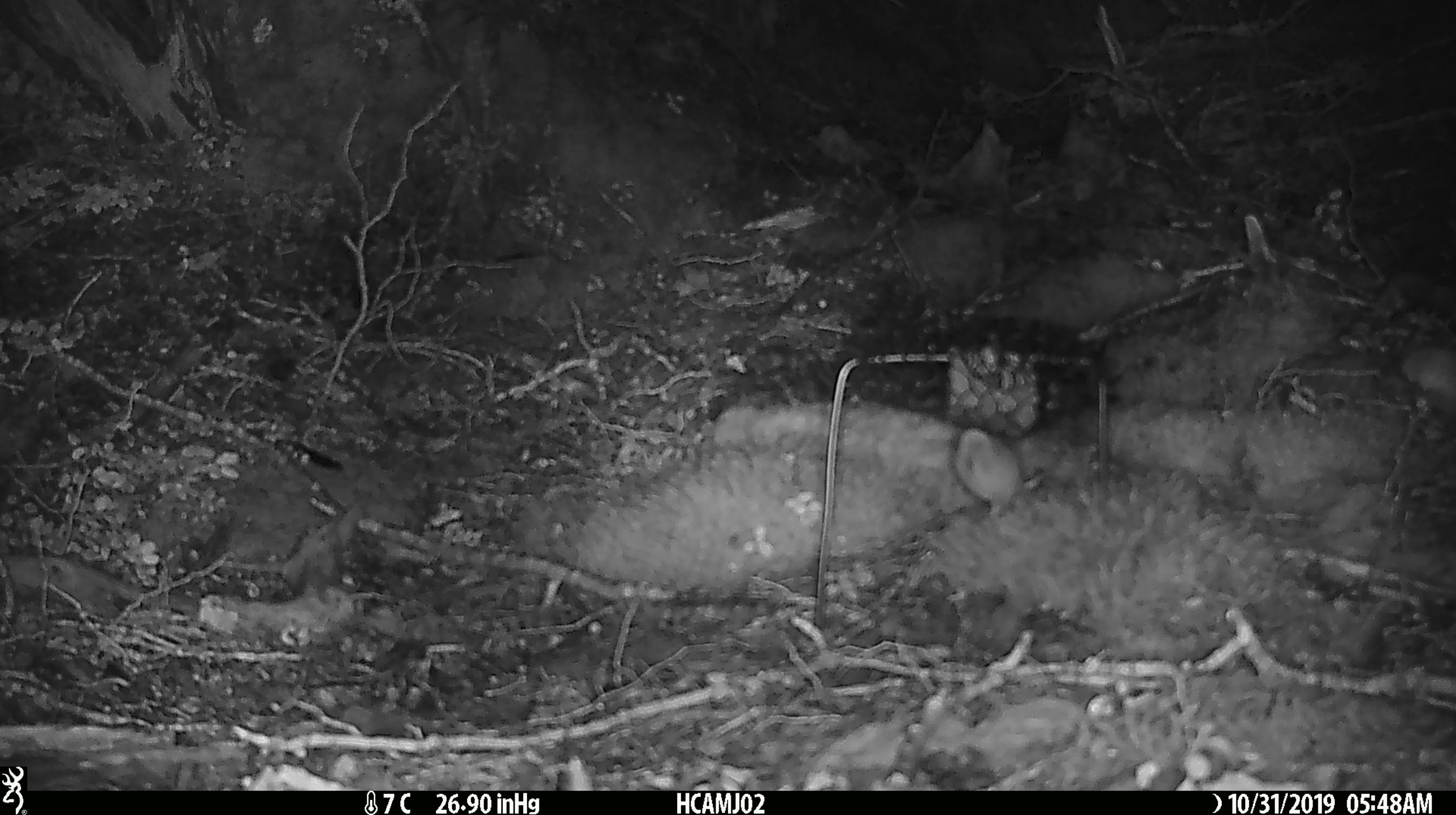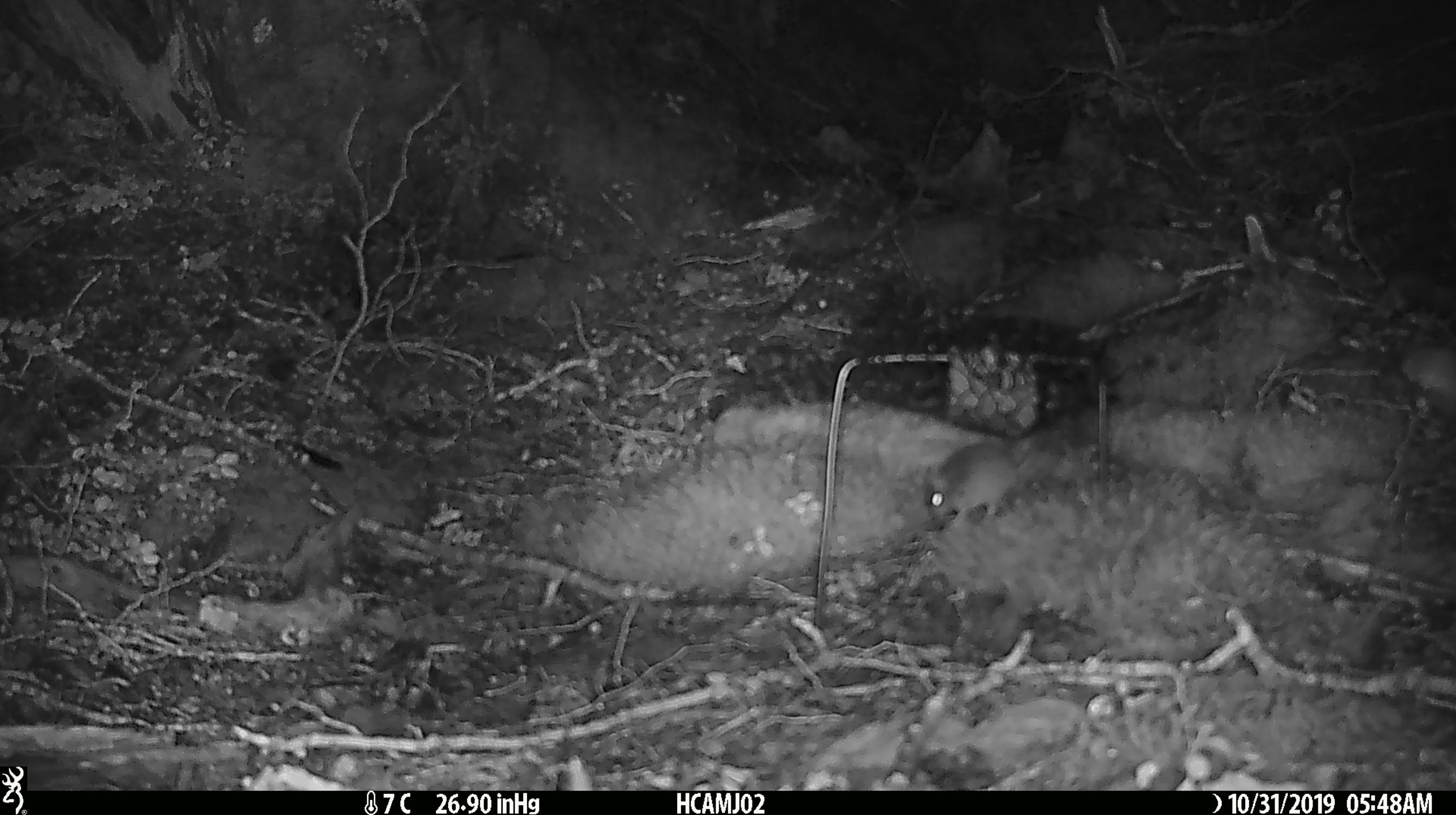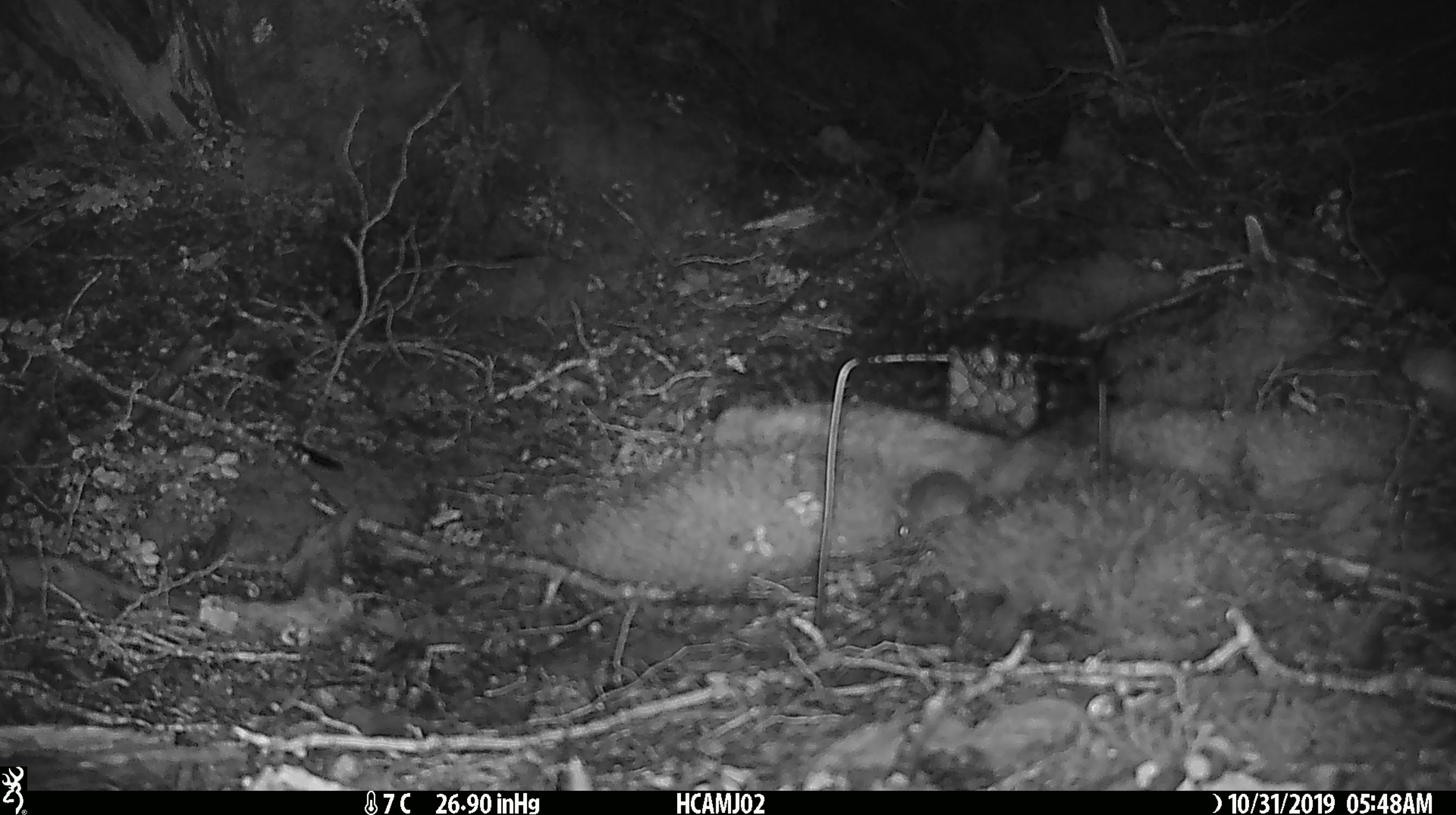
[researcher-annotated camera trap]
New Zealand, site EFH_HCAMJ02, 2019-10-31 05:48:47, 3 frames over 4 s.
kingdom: Animalia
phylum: Chordata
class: Mammalia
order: Rodentia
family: Muridae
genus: Mus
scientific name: Mus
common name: mouse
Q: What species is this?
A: Mouse (Mus).